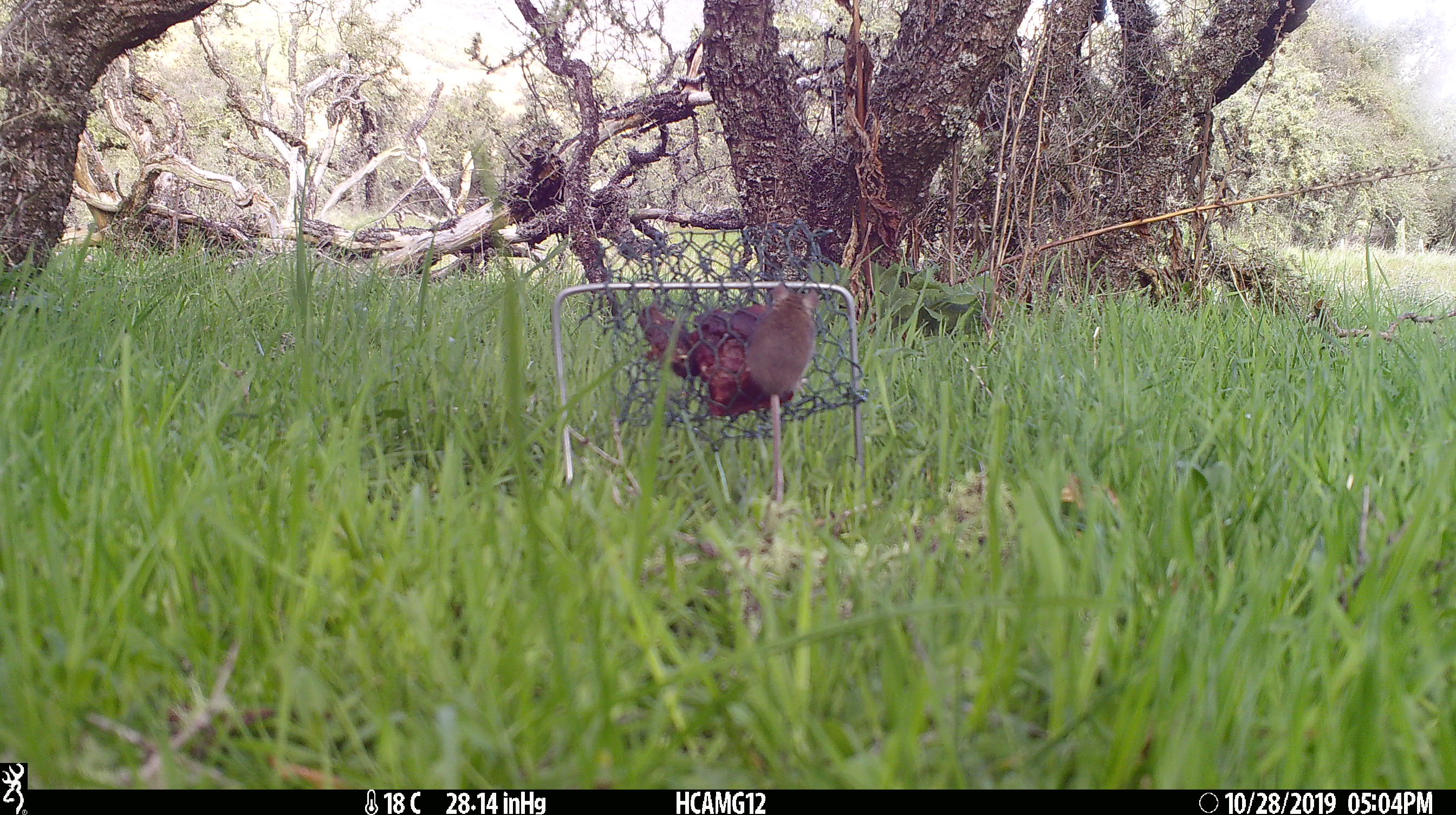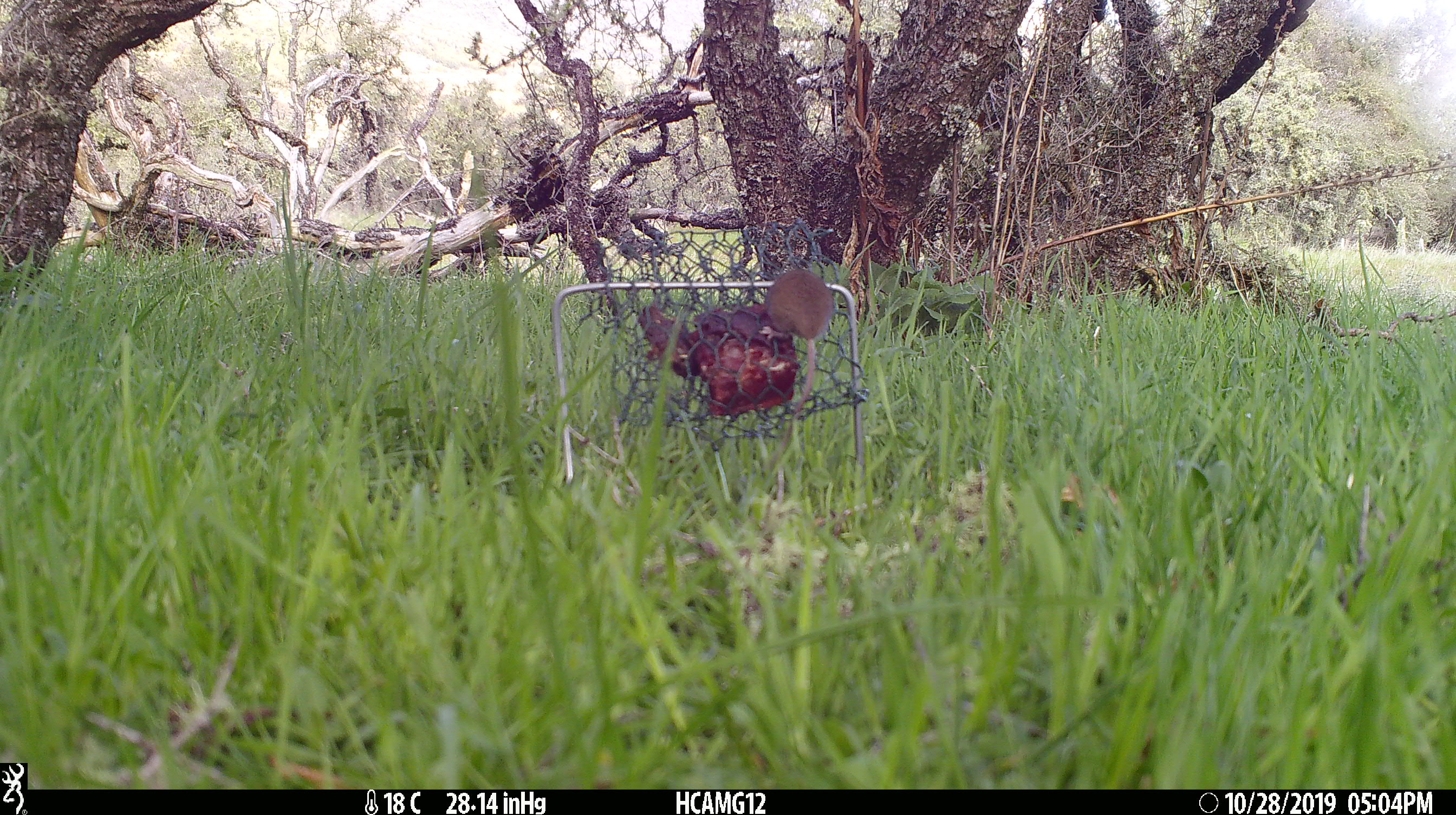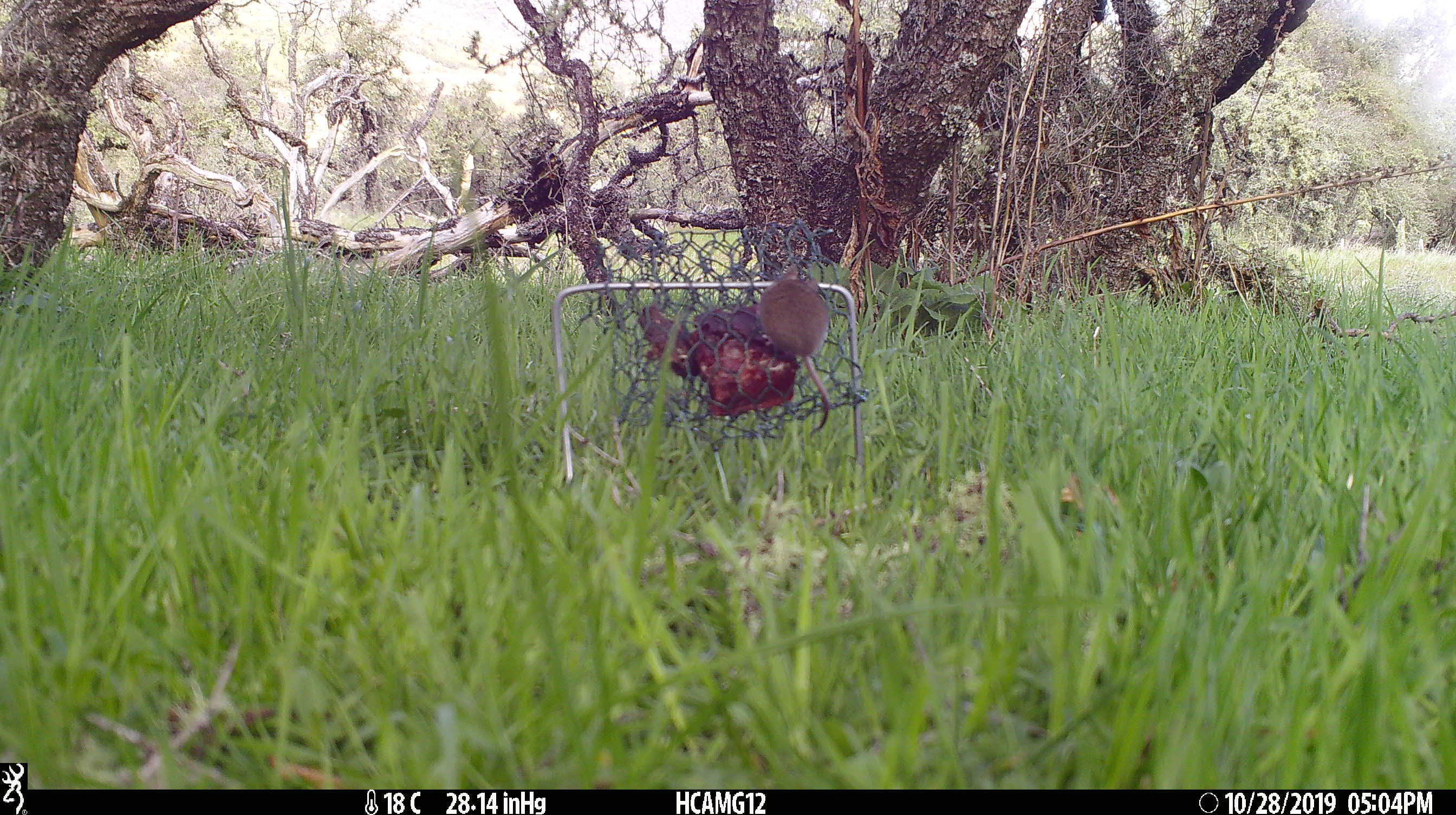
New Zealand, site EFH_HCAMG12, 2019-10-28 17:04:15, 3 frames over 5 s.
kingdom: Animalia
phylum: Chordata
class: Mammalia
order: Rodentia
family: Muridae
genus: Mus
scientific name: Mus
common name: mouse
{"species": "mouse (Mus)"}